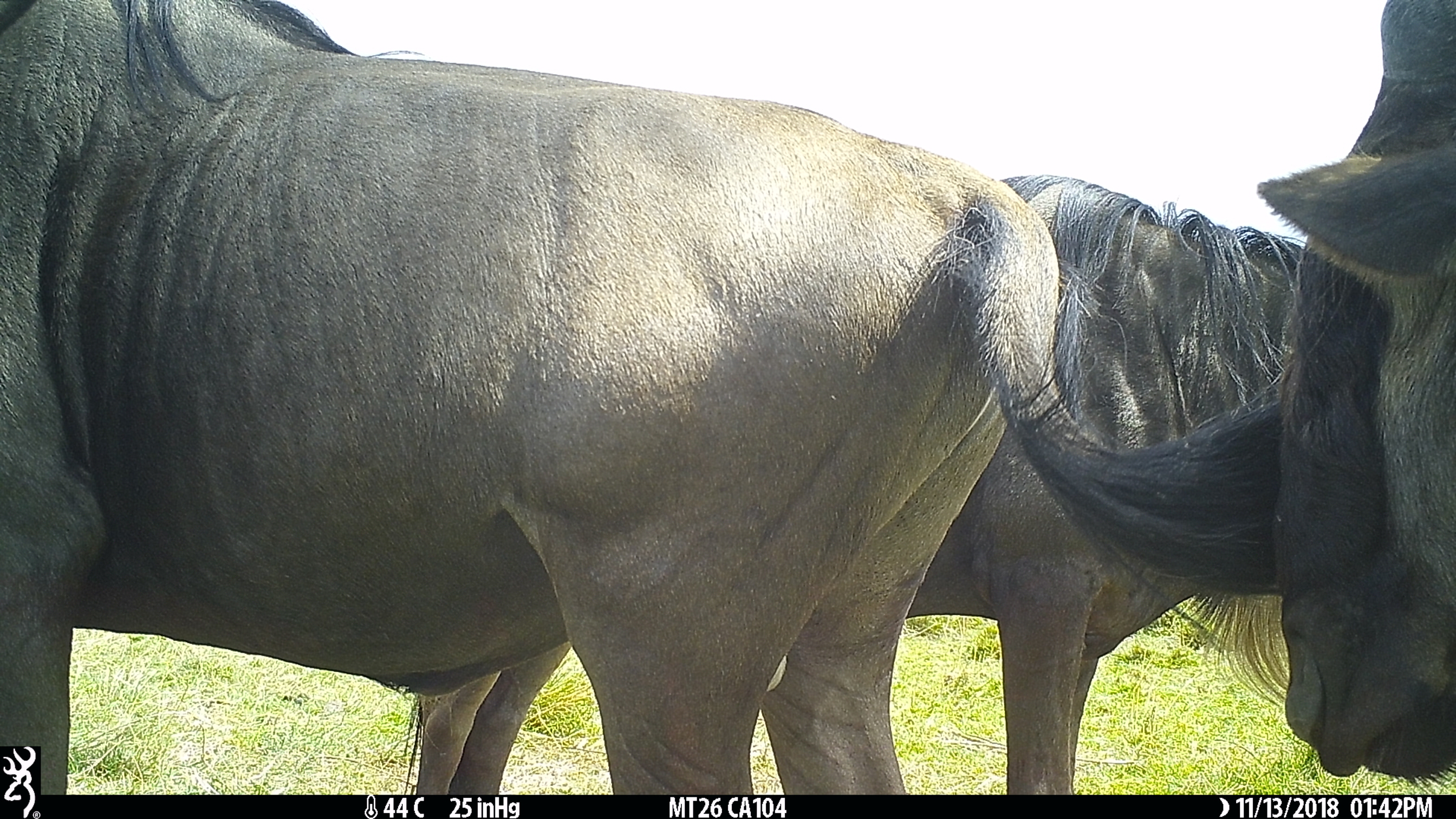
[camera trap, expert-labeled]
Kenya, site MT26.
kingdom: Animalia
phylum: Chordata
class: Mammalia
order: Artiodactyla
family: Bovidae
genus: Connochaetes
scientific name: Connochaetes taurinus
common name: blue wildebeest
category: wildebeest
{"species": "wildebeest (blue wildebeest) (Connochaetes taurinus)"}